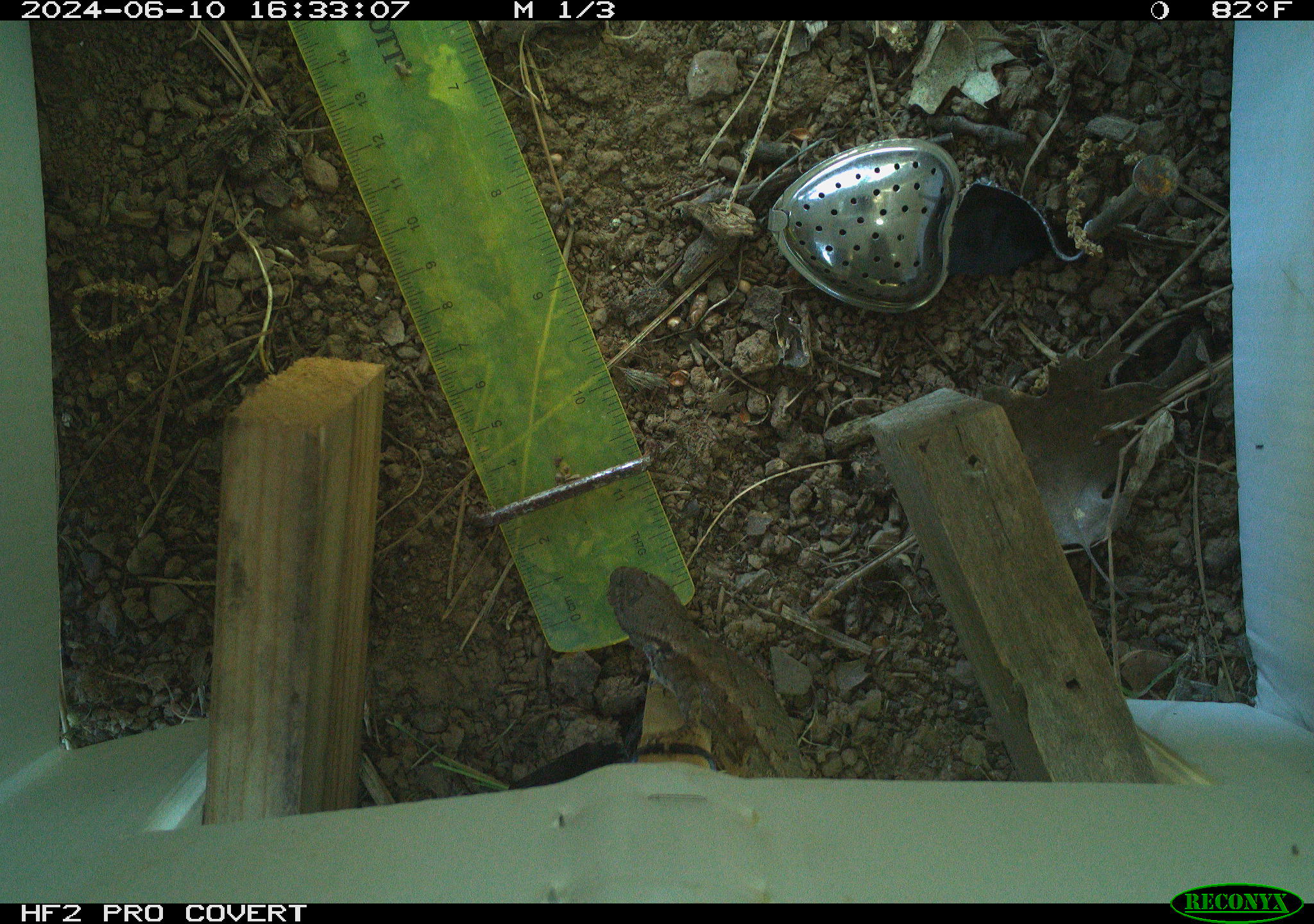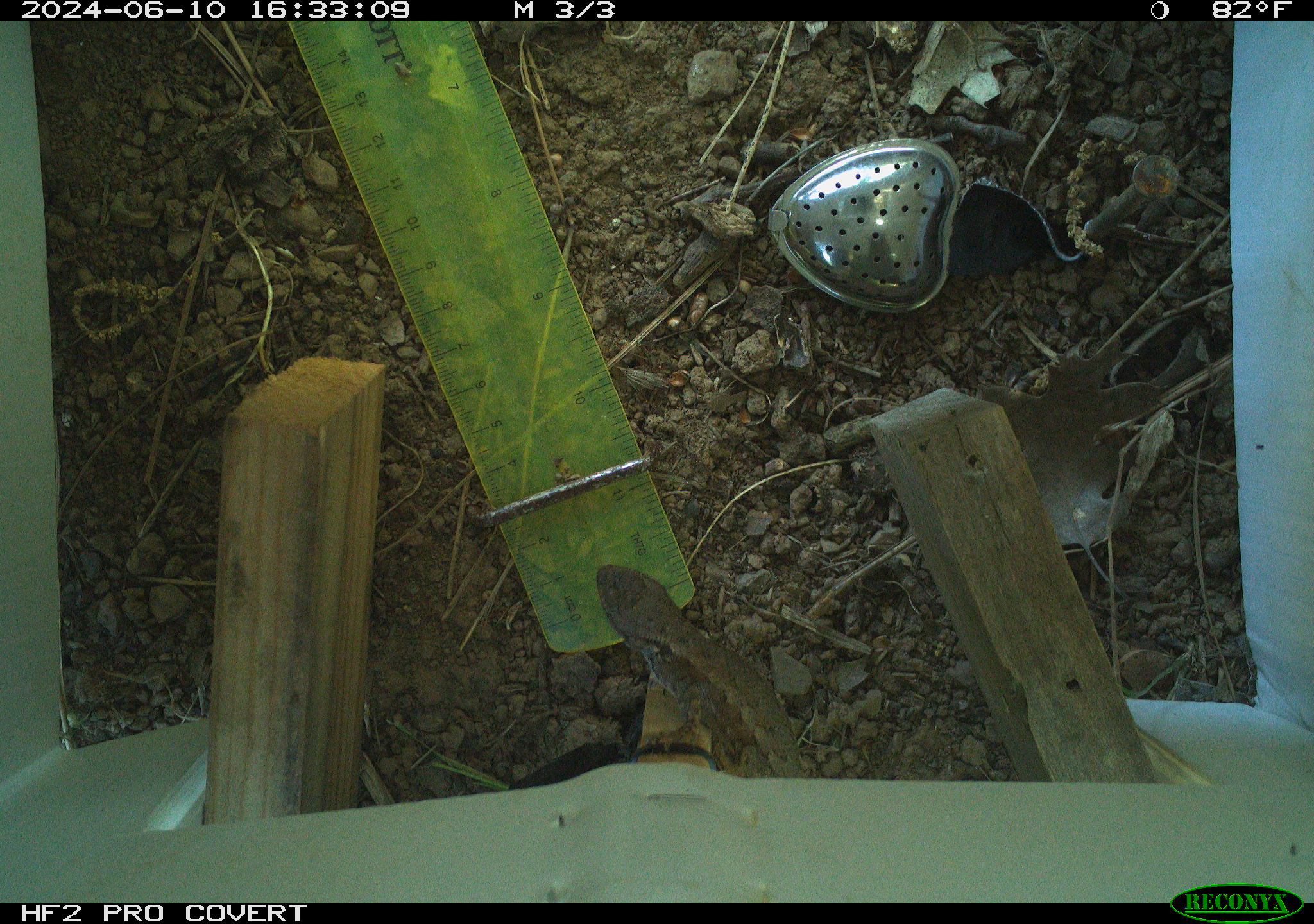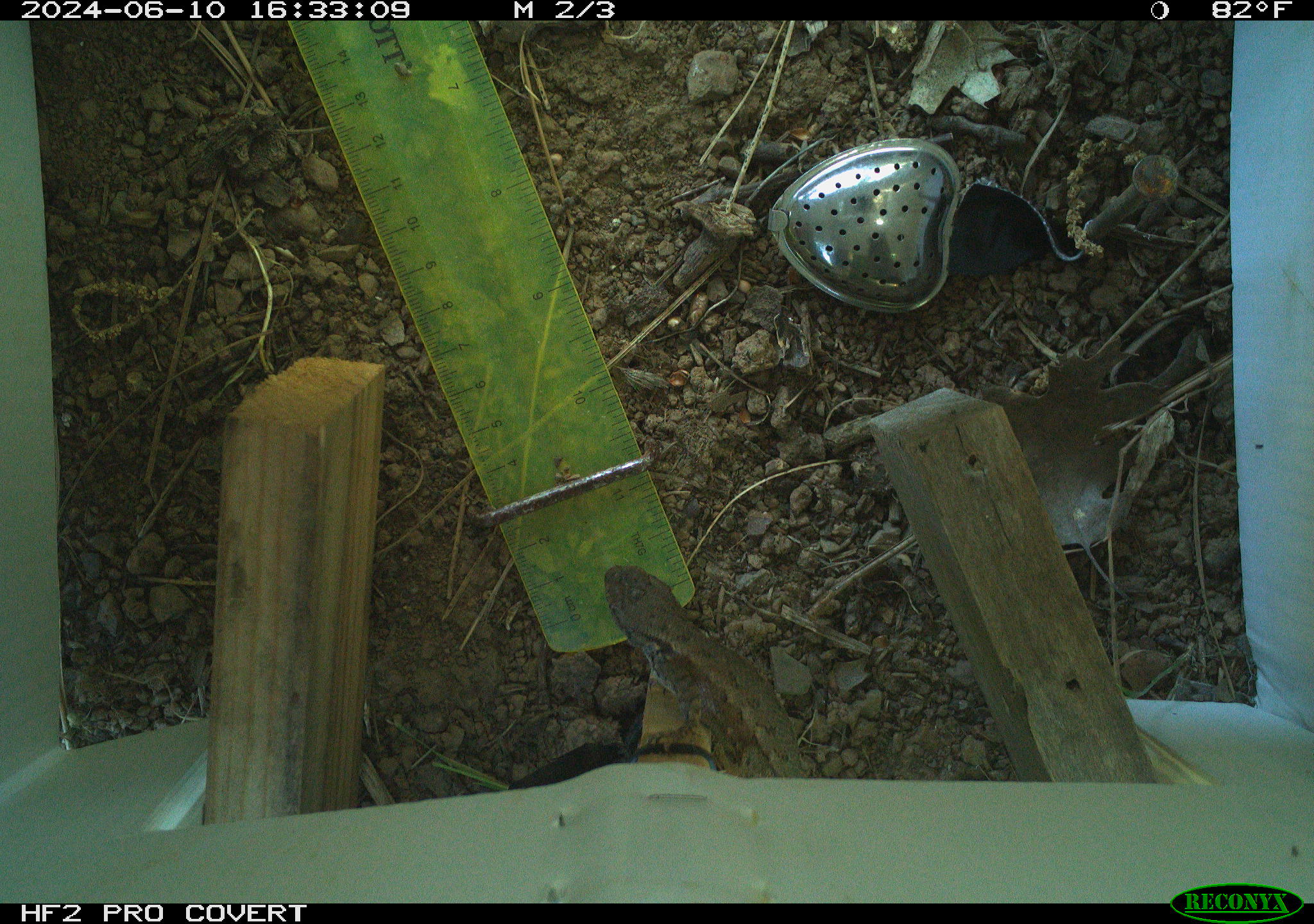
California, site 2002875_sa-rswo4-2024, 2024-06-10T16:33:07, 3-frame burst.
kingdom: Animalia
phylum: Chordata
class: Reptilia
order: Squamata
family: Phrynosomatidae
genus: Sceloporus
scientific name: Sceloporus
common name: spiny lizards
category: sceloporus species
Sceloporus species (spiny lizards) (Sceloporus).